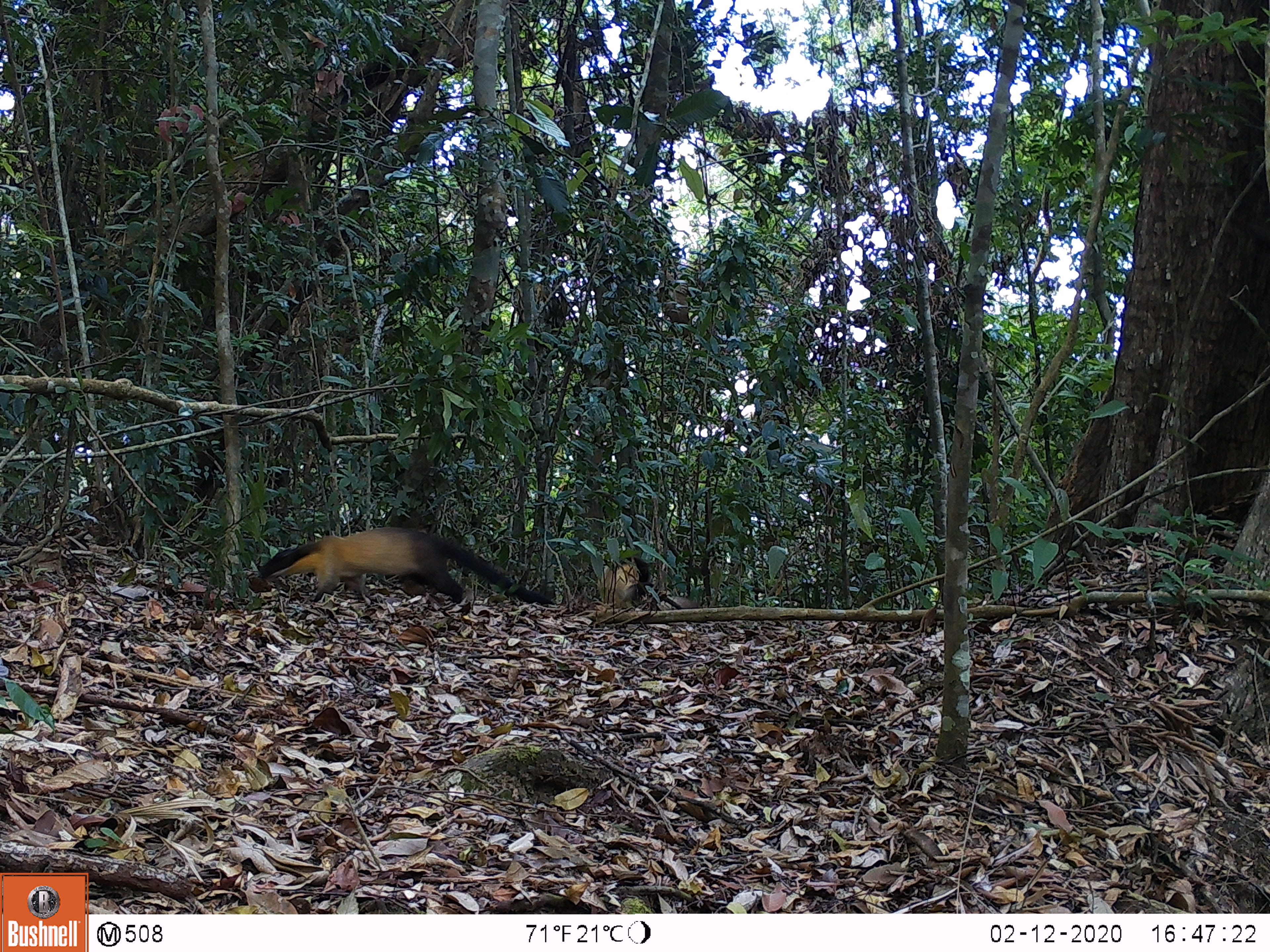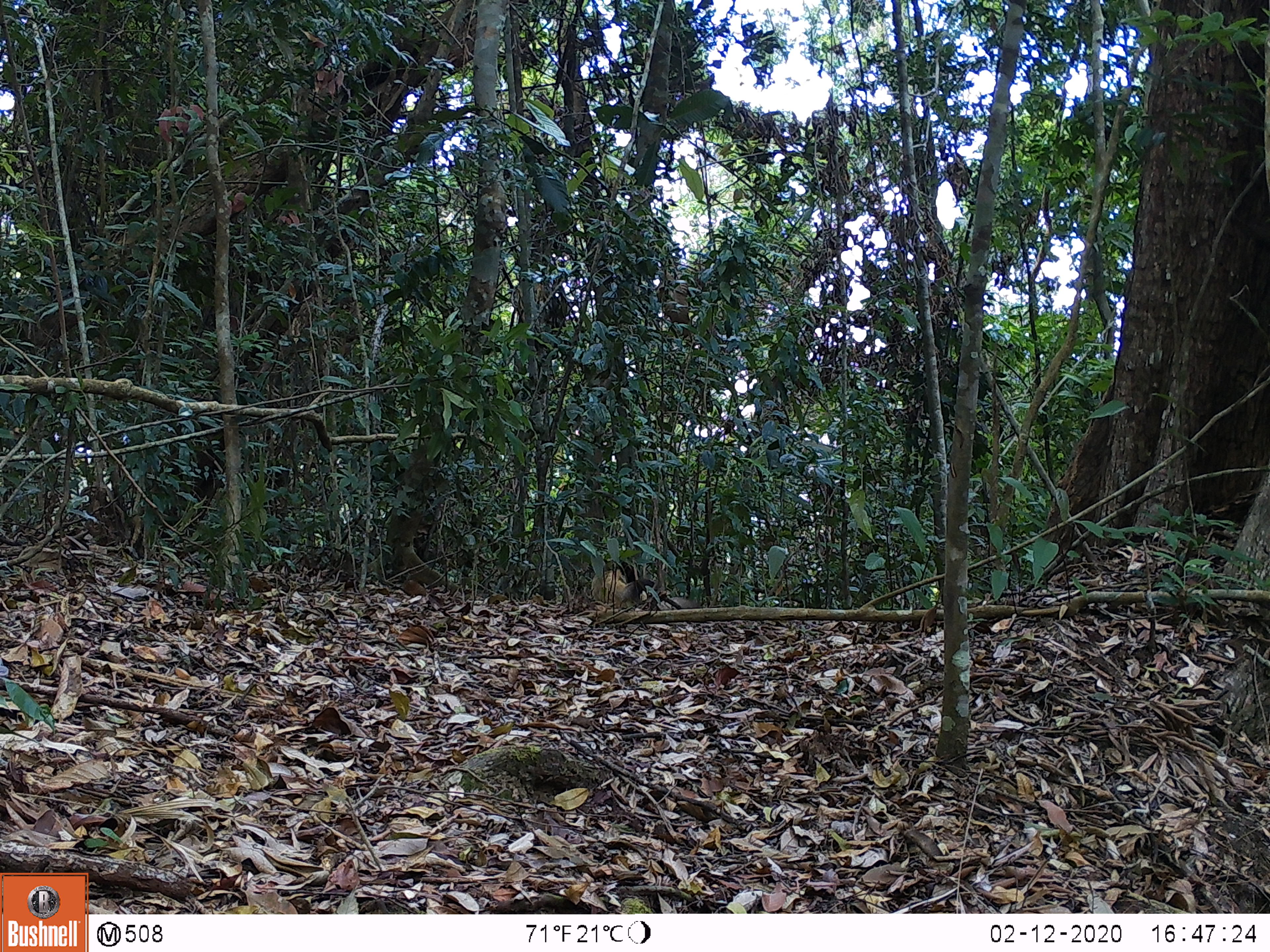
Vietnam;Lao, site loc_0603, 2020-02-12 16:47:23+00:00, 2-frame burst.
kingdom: Animalia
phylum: Chordata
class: Mammalia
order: Carnivora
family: Mustelidae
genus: Martes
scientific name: Martes flavigula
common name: yellow-throated marten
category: yellow throated marten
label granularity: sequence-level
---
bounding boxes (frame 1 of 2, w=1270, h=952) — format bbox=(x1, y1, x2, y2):
yellow throated marten: bbox=(258, 525, 559, 612); bbox=(598, 556, 654, 610)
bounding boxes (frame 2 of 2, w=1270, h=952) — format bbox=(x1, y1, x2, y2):
yellow throated marten: bbox=(587, 557, 680, 609)